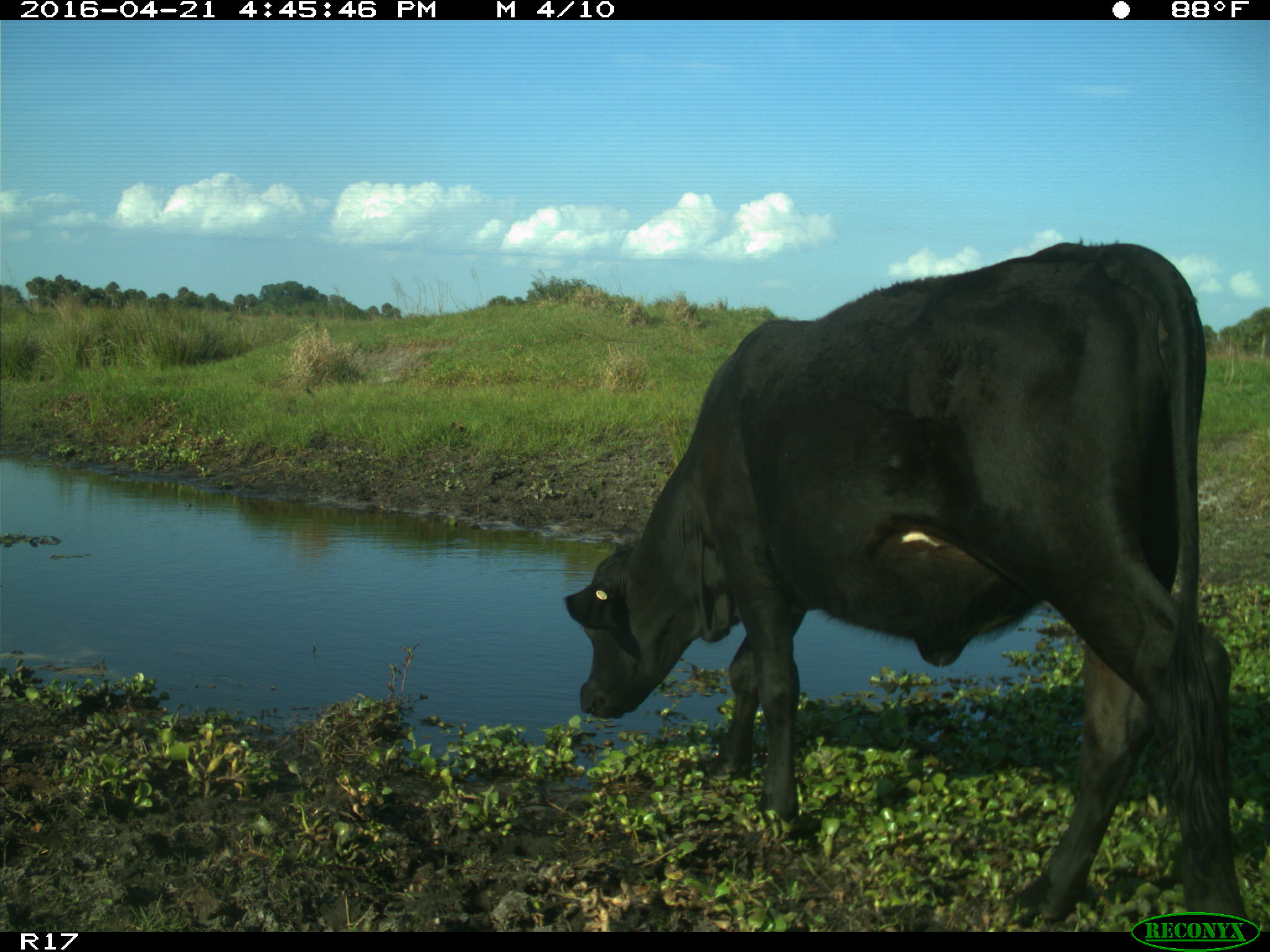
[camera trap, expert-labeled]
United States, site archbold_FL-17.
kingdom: Animalia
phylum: Chordata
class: Mammalia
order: Artiodactyla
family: Bovidae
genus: Bos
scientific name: Bos taurus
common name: domestic cow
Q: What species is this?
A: Bos taurus (domestic cow).